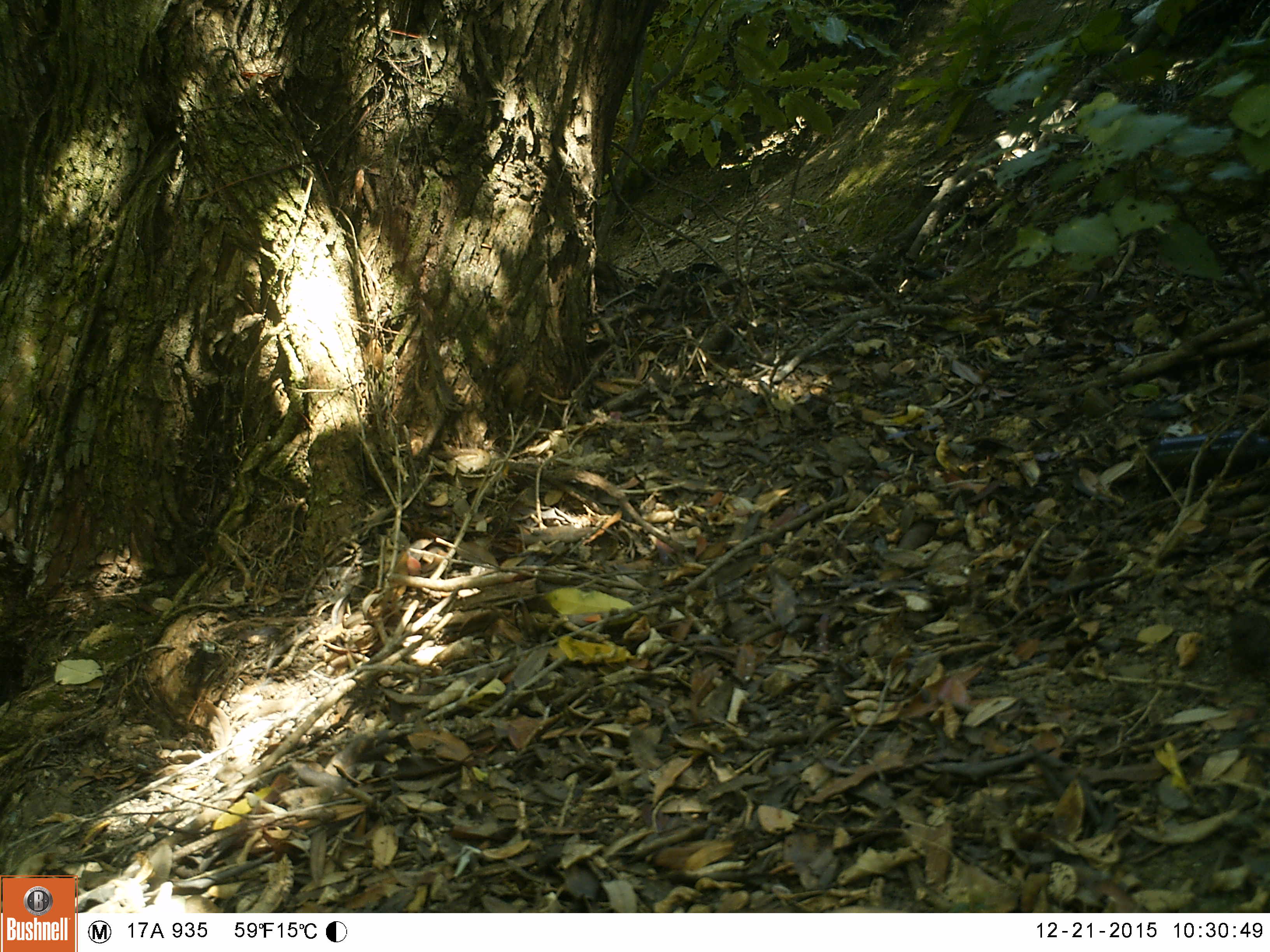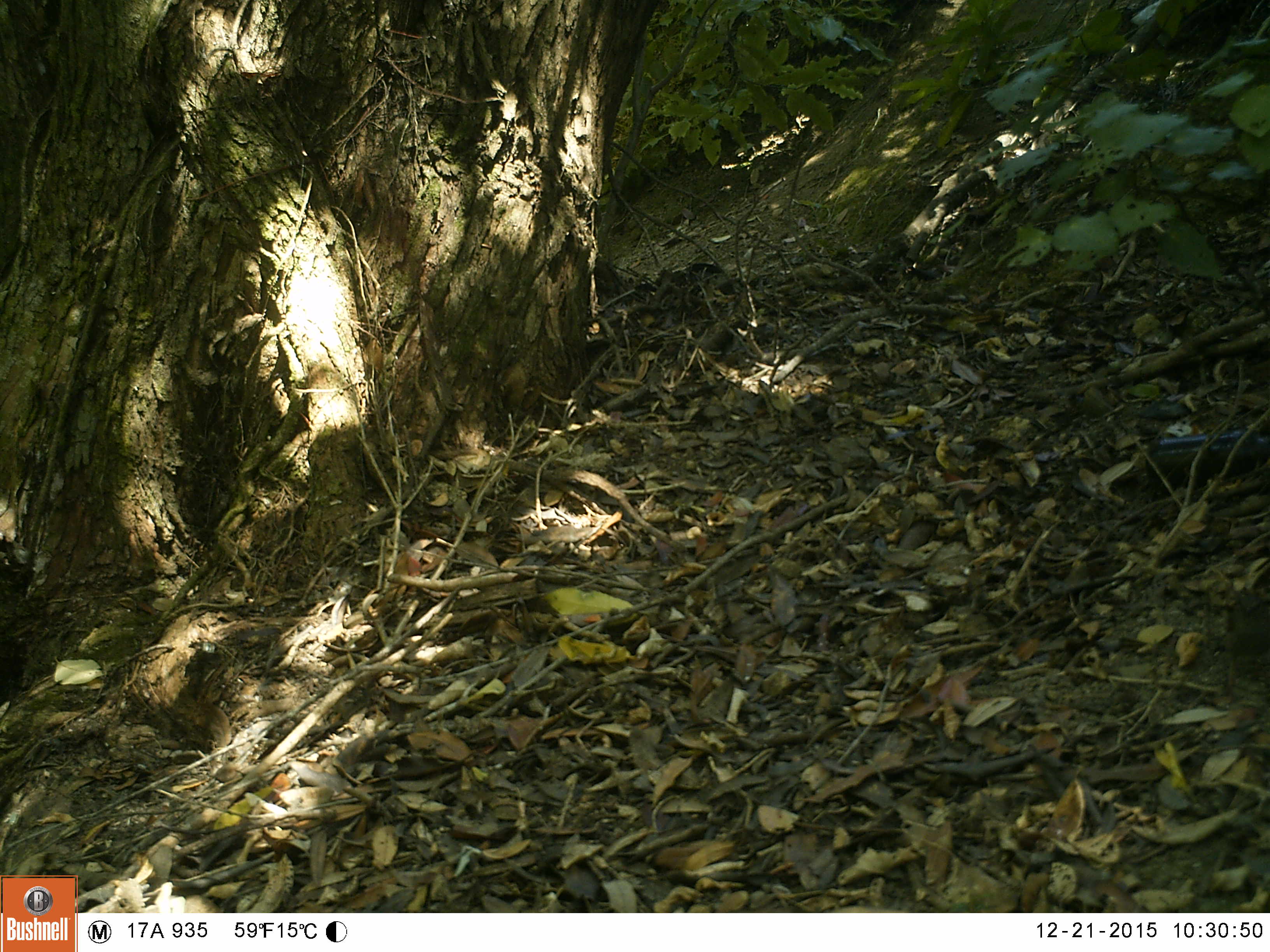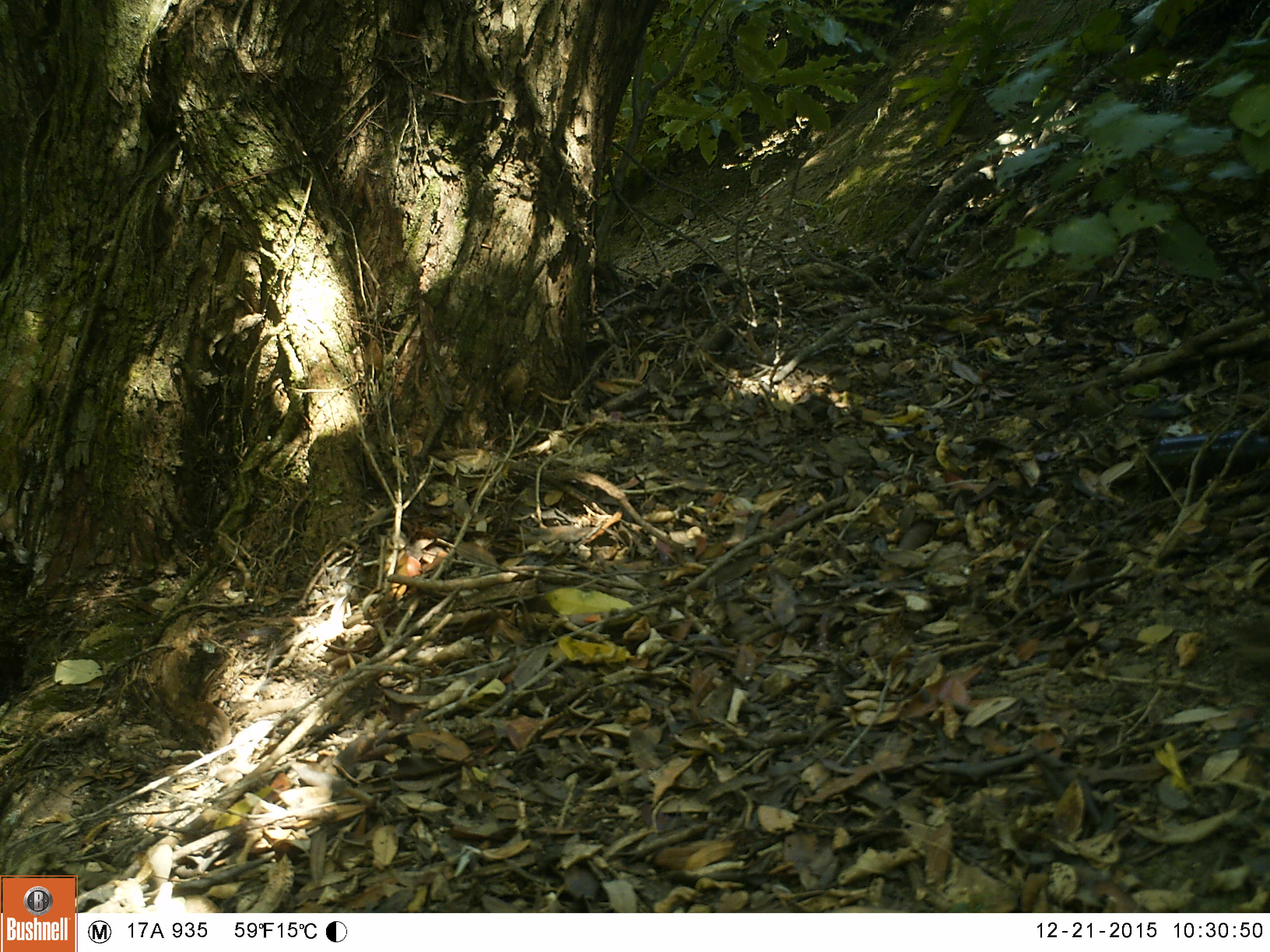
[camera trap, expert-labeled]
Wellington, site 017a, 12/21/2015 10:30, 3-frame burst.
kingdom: Animalia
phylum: Chordata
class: Aves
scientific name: Aves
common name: bird